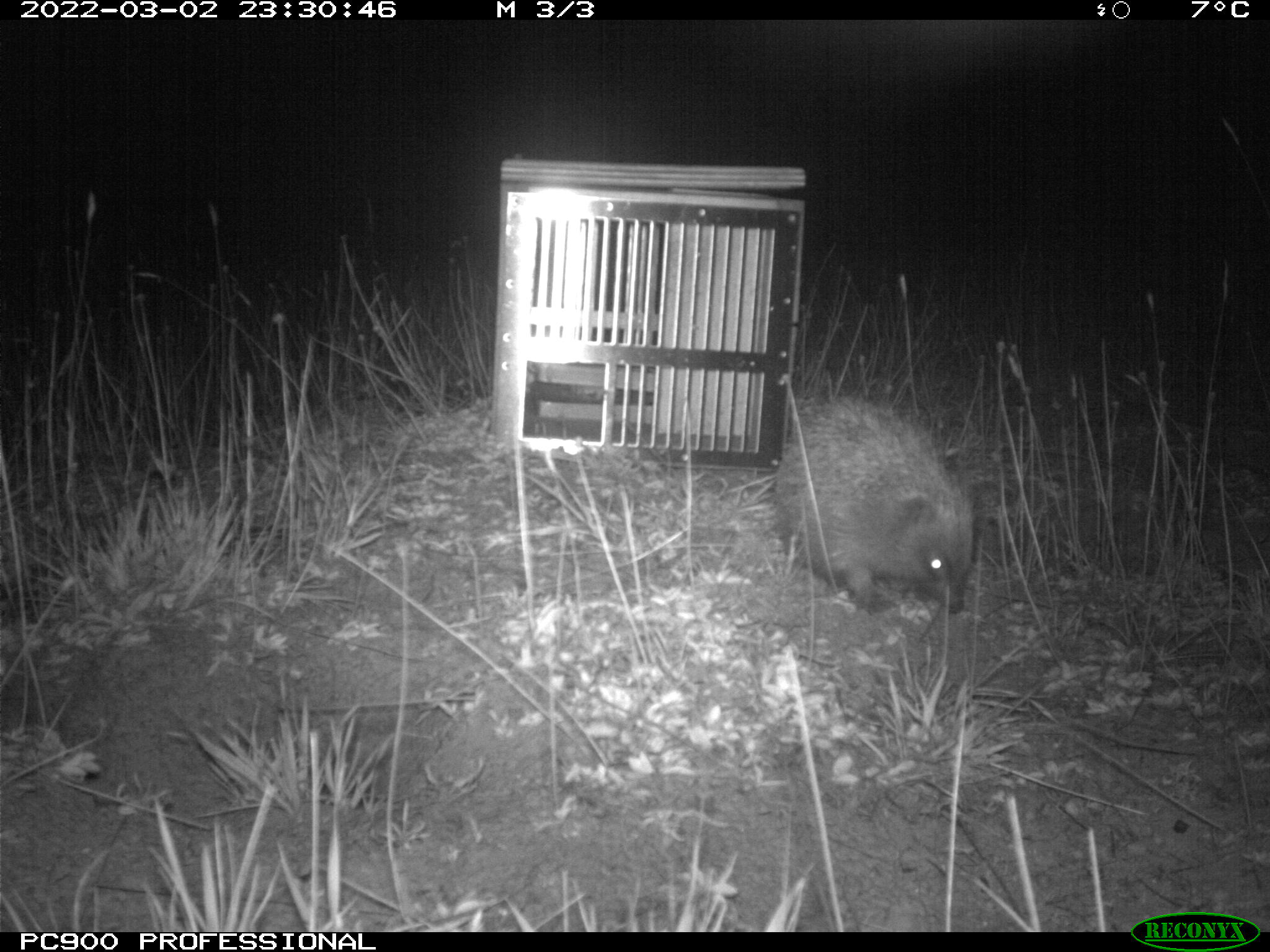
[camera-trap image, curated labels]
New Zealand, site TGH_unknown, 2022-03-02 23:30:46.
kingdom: Animalia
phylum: Chordata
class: Mammalia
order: Eulipotyphla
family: Erinaceidae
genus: Erinaceus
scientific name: Erinaceus europaeus europaeus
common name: european hedgehog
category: hedgehog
Hedgehog (european hedgehog) (Erinaceus europaeus europaeus).